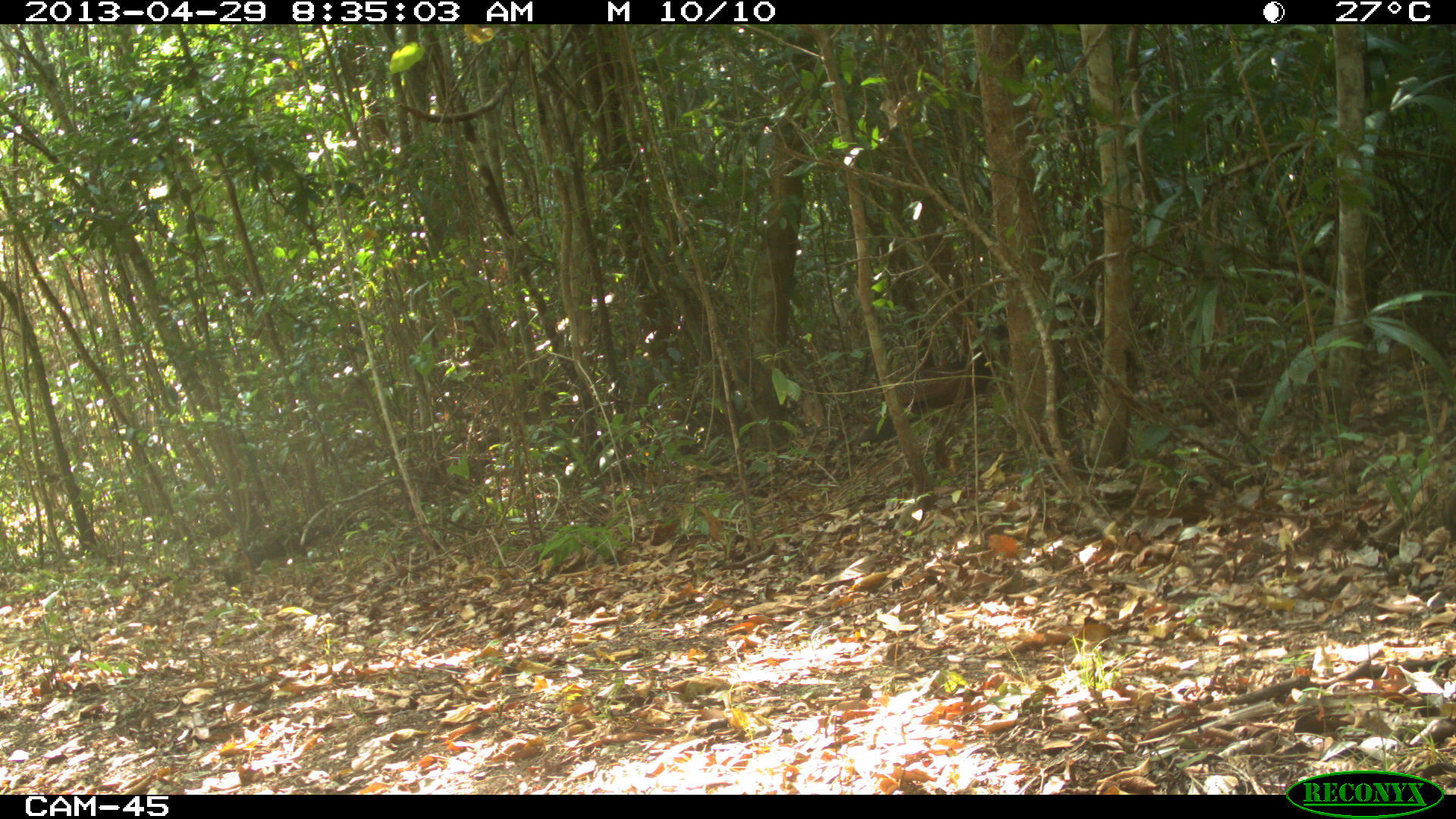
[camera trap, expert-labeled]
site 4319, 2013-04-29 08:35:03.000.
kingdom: Animalia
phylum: Chordata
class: Aves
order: Galliformes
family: Cracidae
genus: Crax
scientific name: Crax rubra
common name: great curassow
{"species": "Crax rubra (great curassow)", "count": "1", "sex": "female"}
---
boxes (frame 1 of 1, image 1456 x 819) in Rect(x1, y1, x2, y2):
crax rubra: Rect(855, 348, 995, 448)